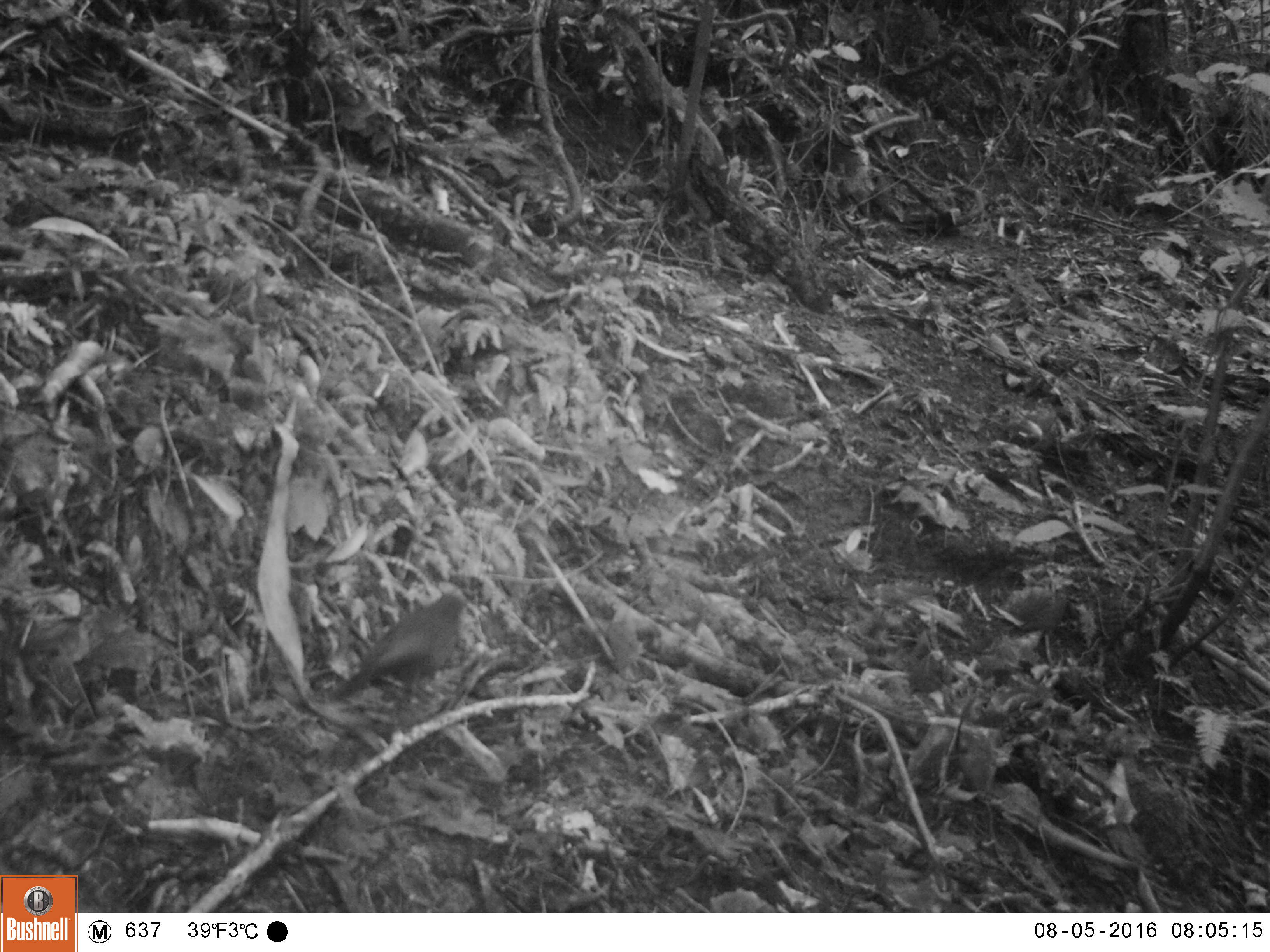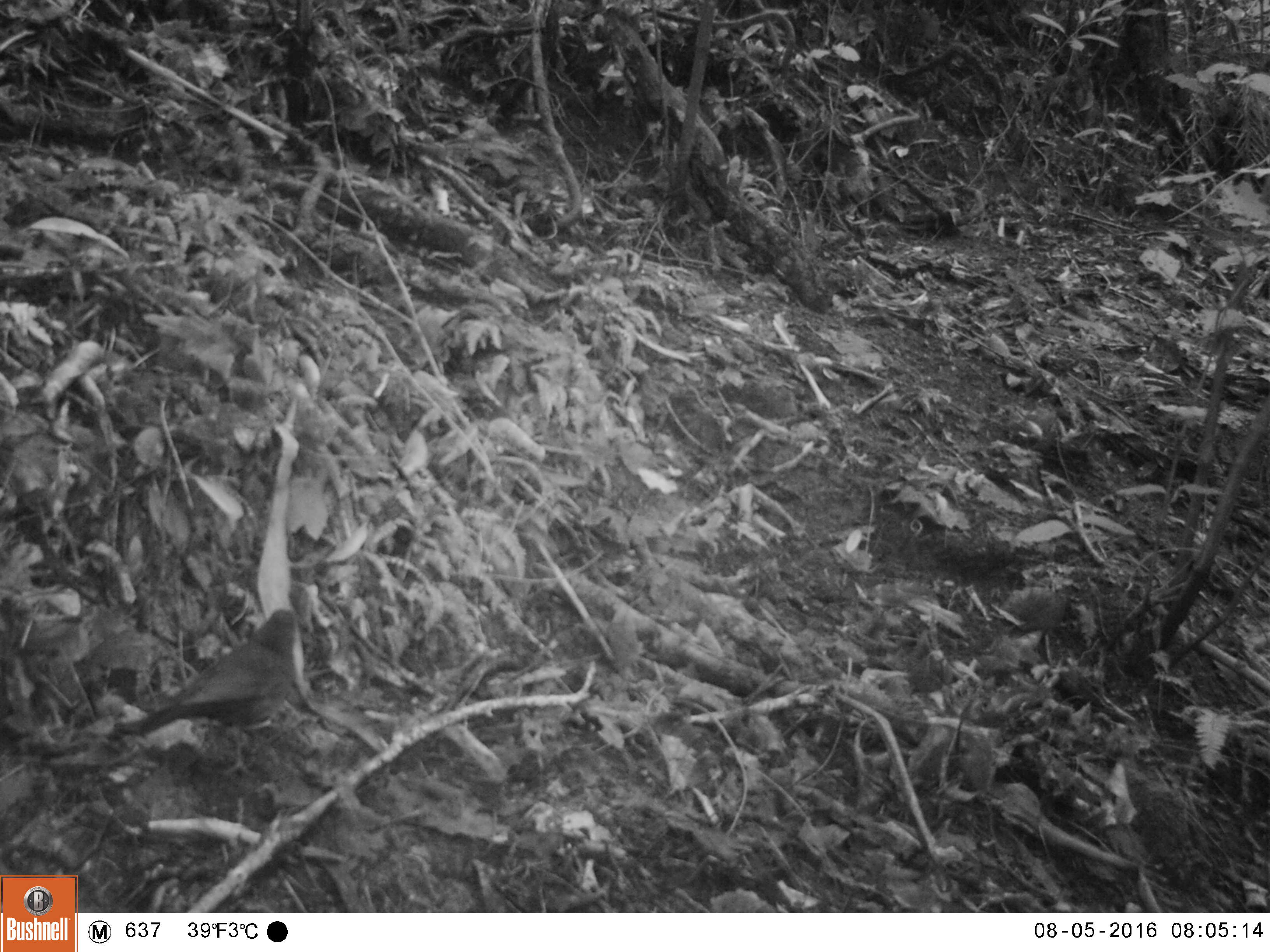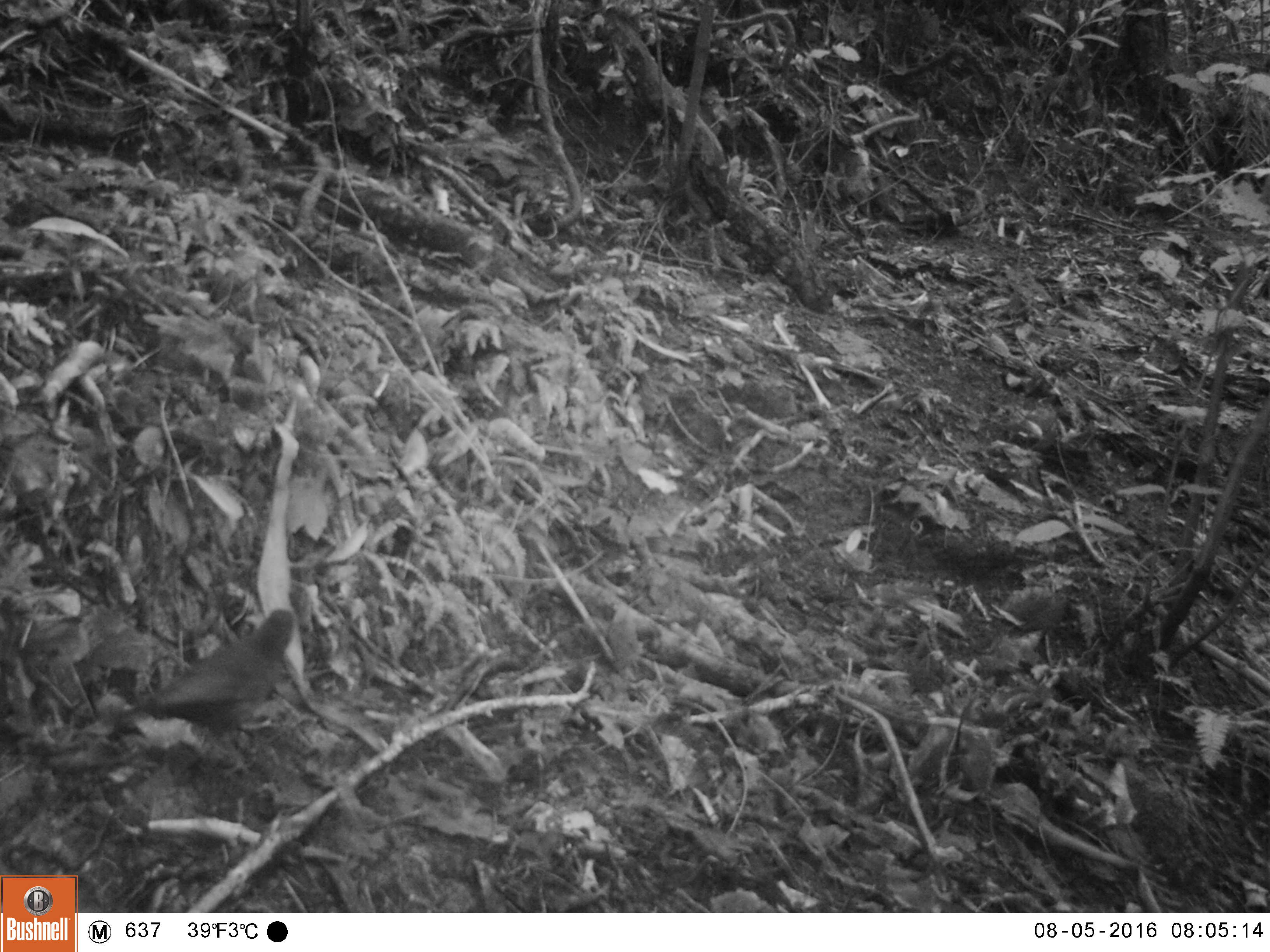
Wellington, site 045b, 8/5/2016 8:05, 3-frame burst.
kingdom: Animalia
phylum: Chordata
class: Aves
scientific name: Aves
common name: bird